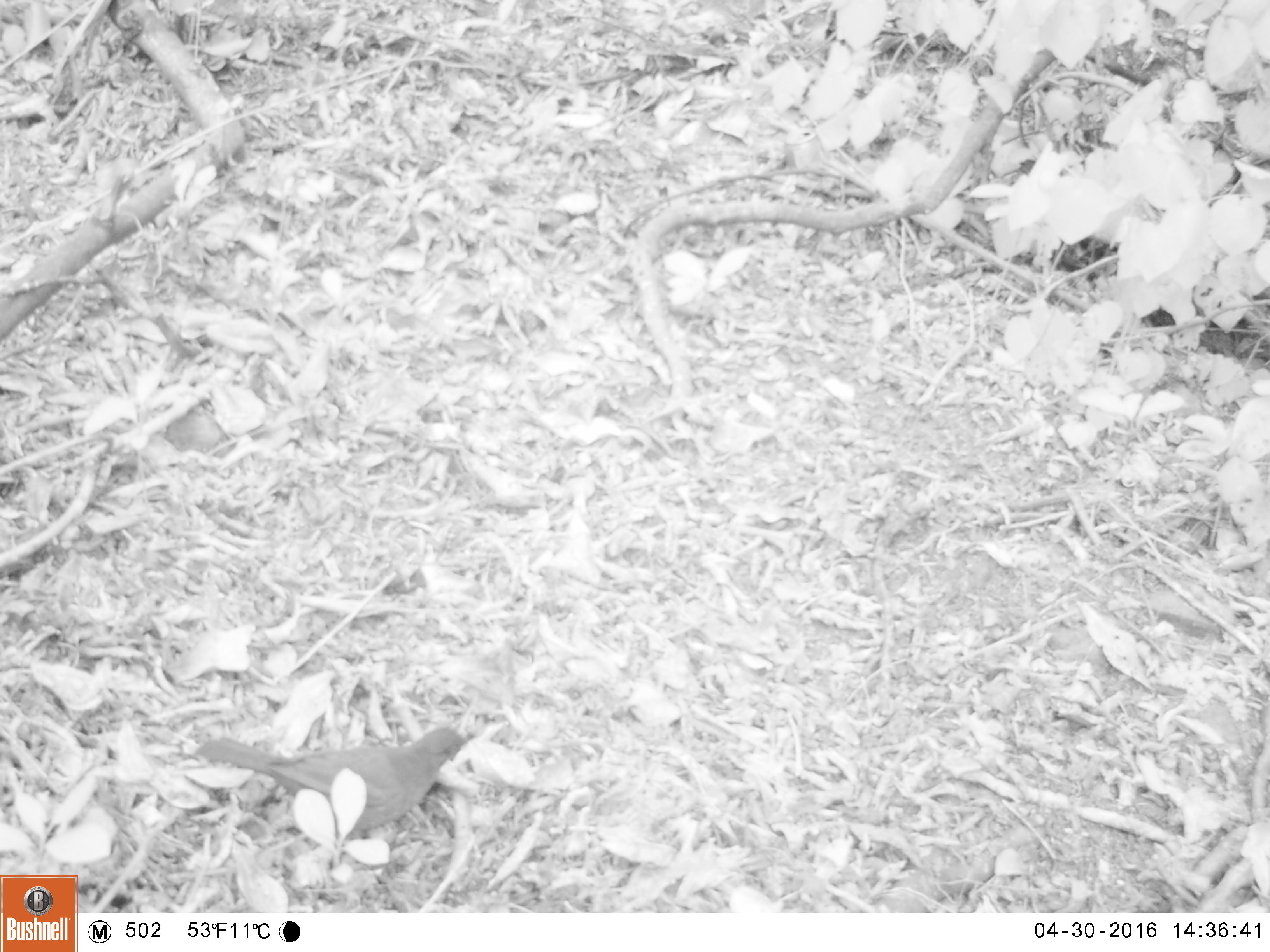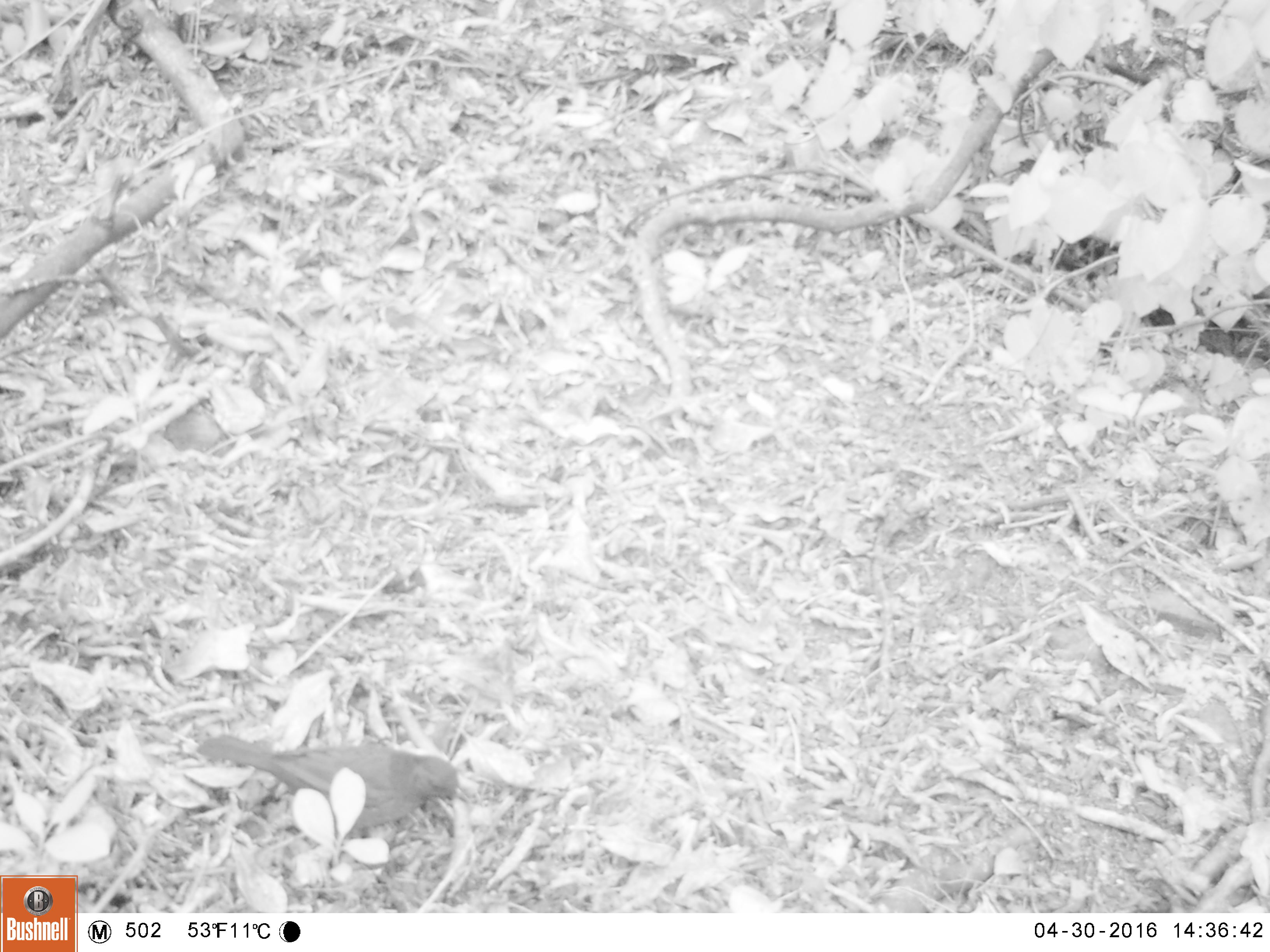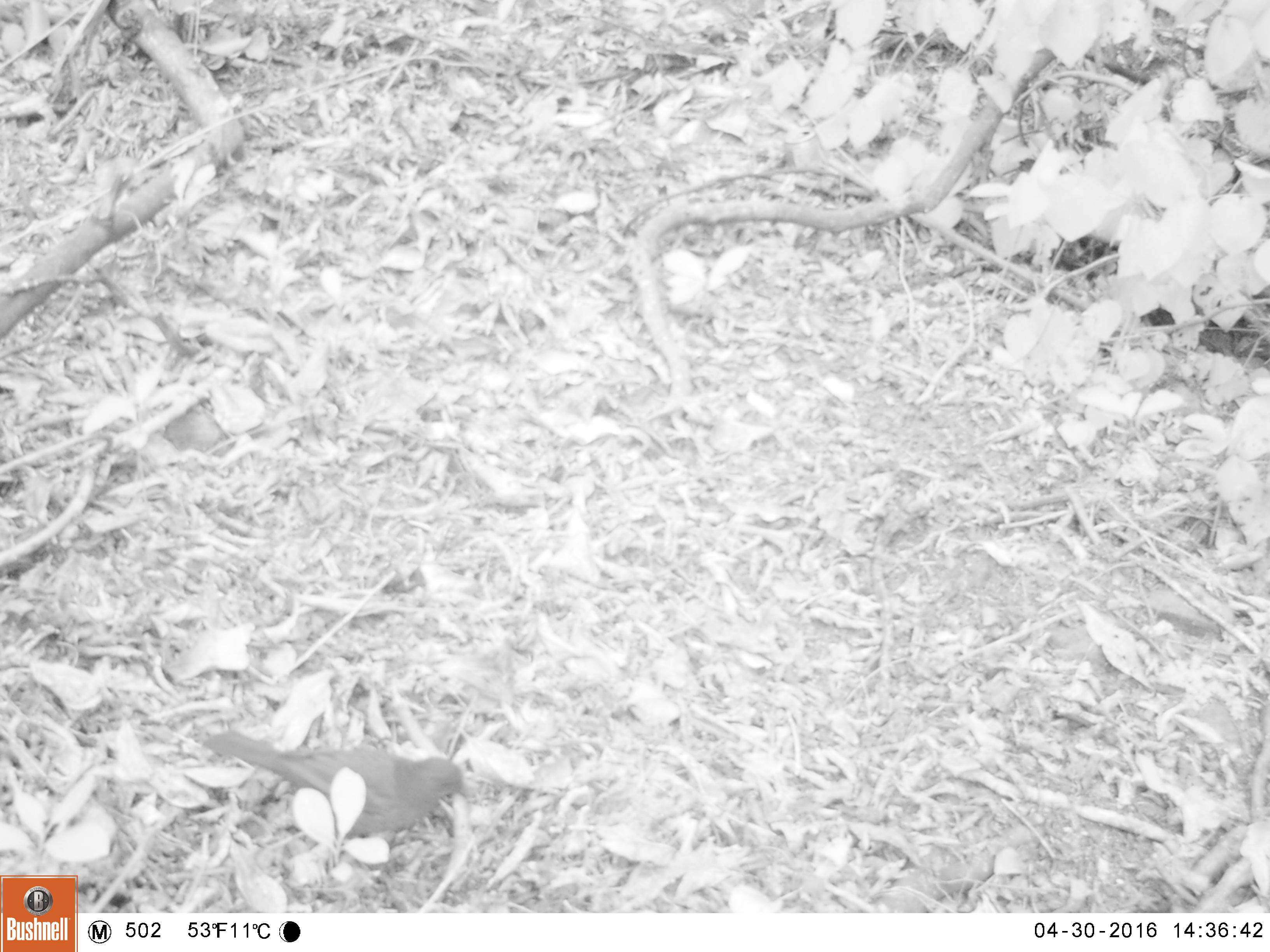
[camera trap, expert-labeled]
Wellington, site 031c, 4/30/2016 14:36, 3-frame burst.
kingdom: Animalia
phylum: Chordata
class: Aves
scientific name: Aves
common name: bird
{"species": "bird (Aves)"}